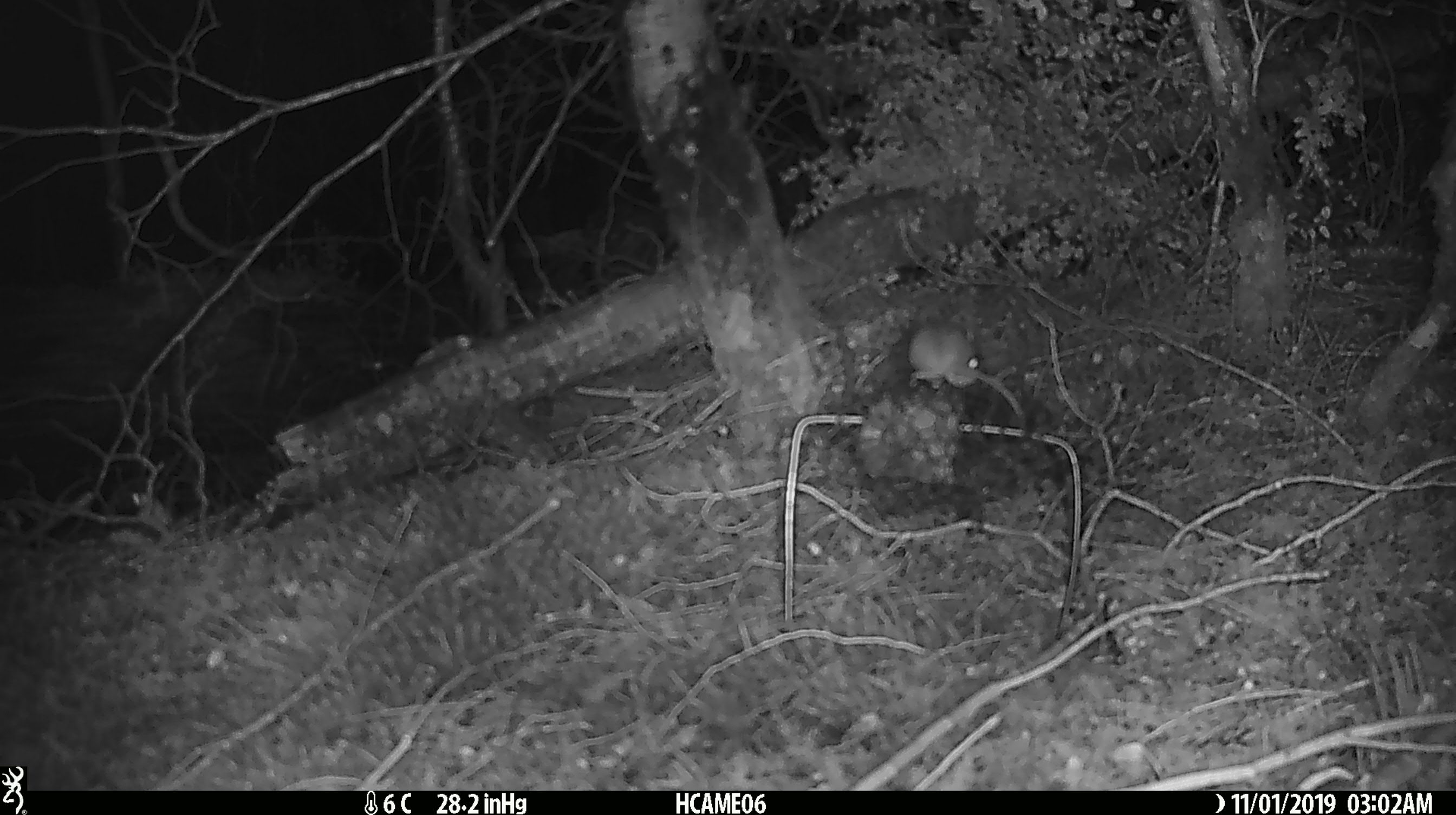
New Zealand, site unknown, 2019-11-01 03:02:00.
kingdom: Animalia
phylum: Chordata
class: Mammalia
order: Rodentia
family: Muridae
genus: Mus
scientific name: Mus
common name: mouse